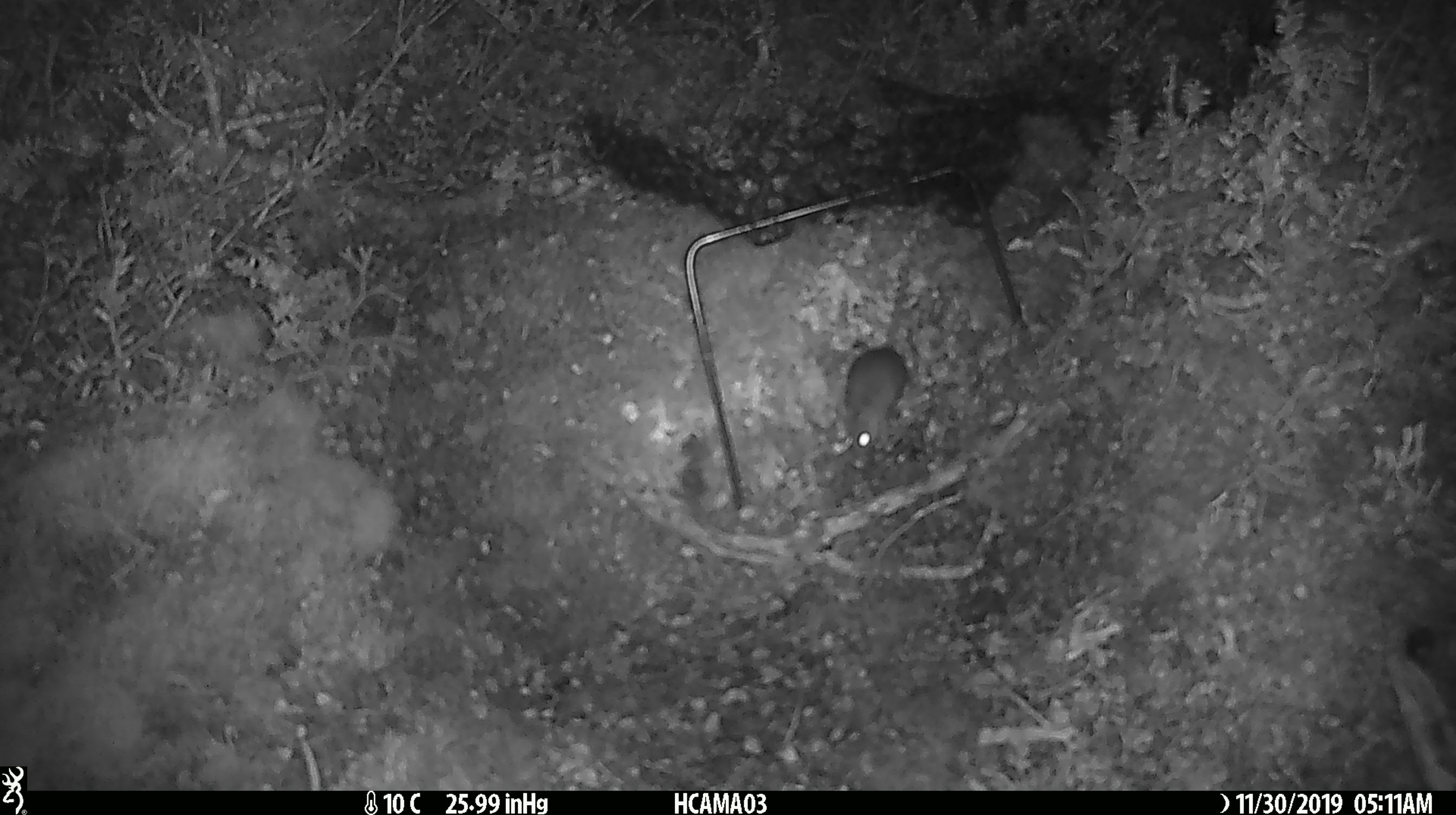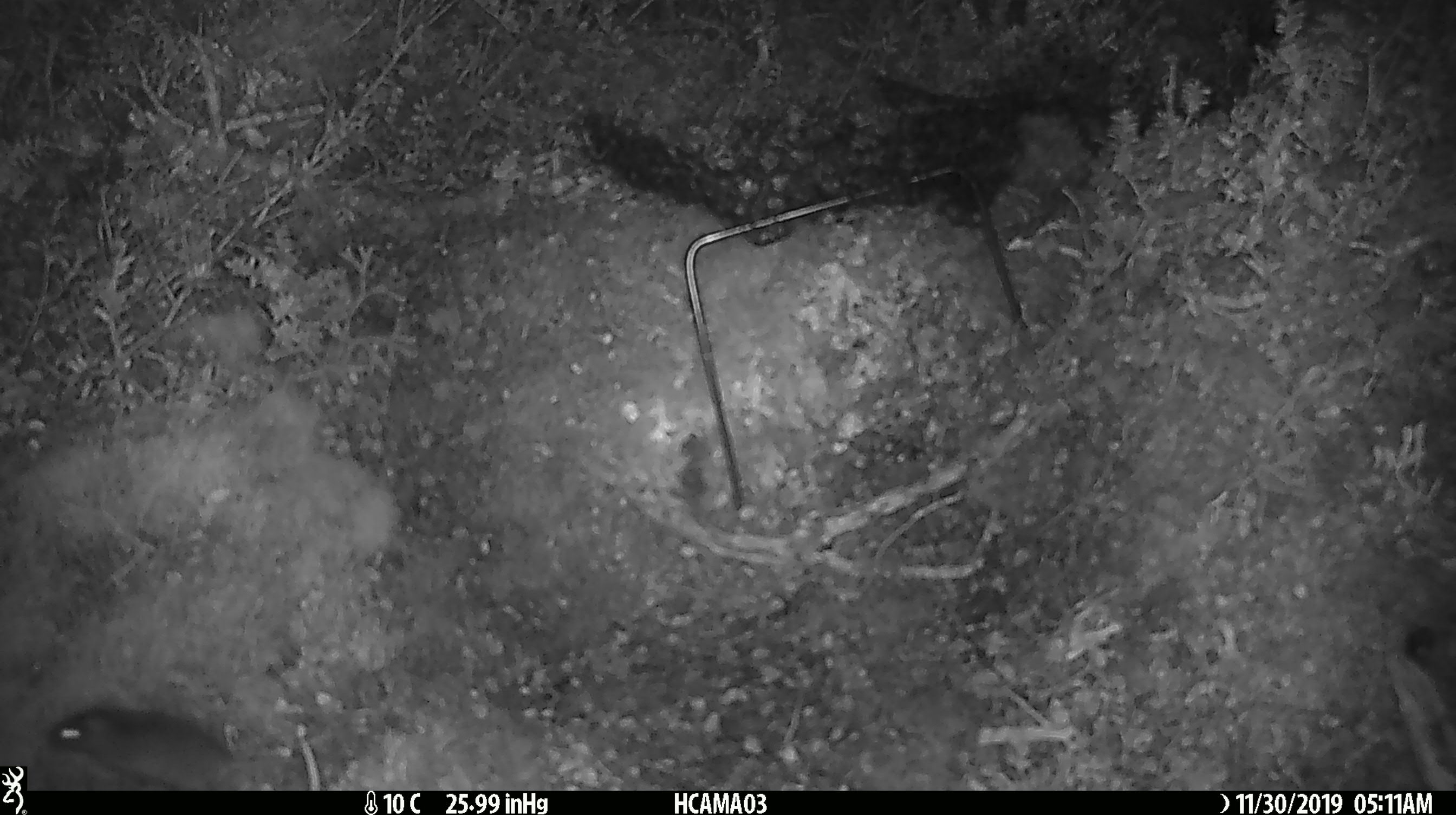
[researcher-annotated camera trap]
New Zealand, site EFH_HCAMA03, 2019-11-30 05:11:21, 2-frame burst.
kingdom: Animalia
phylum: Chordata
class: Mammalia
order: Rodentia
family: Muridae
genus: Mus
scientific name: Mus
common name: mouse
Mouse (Mus).